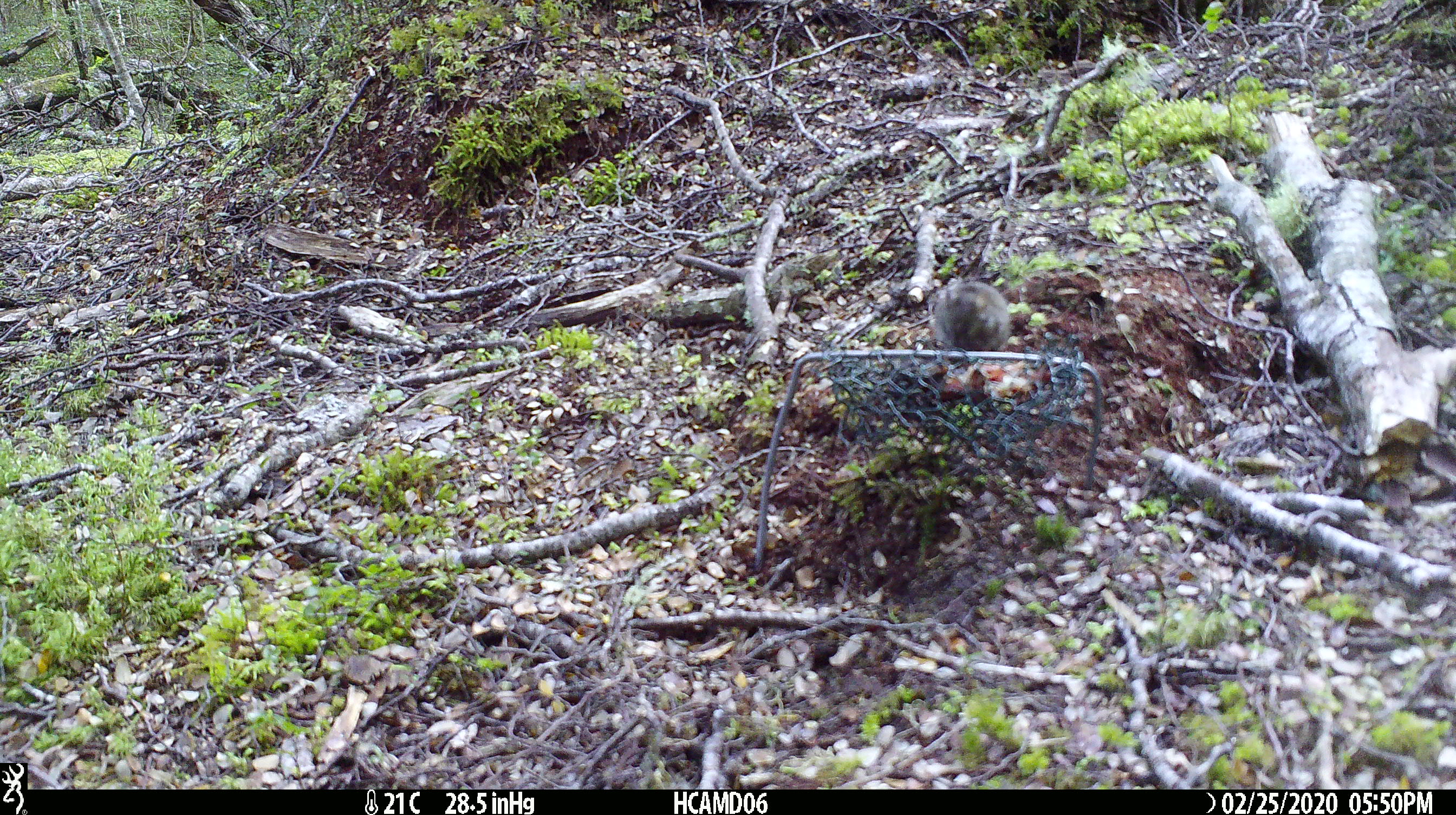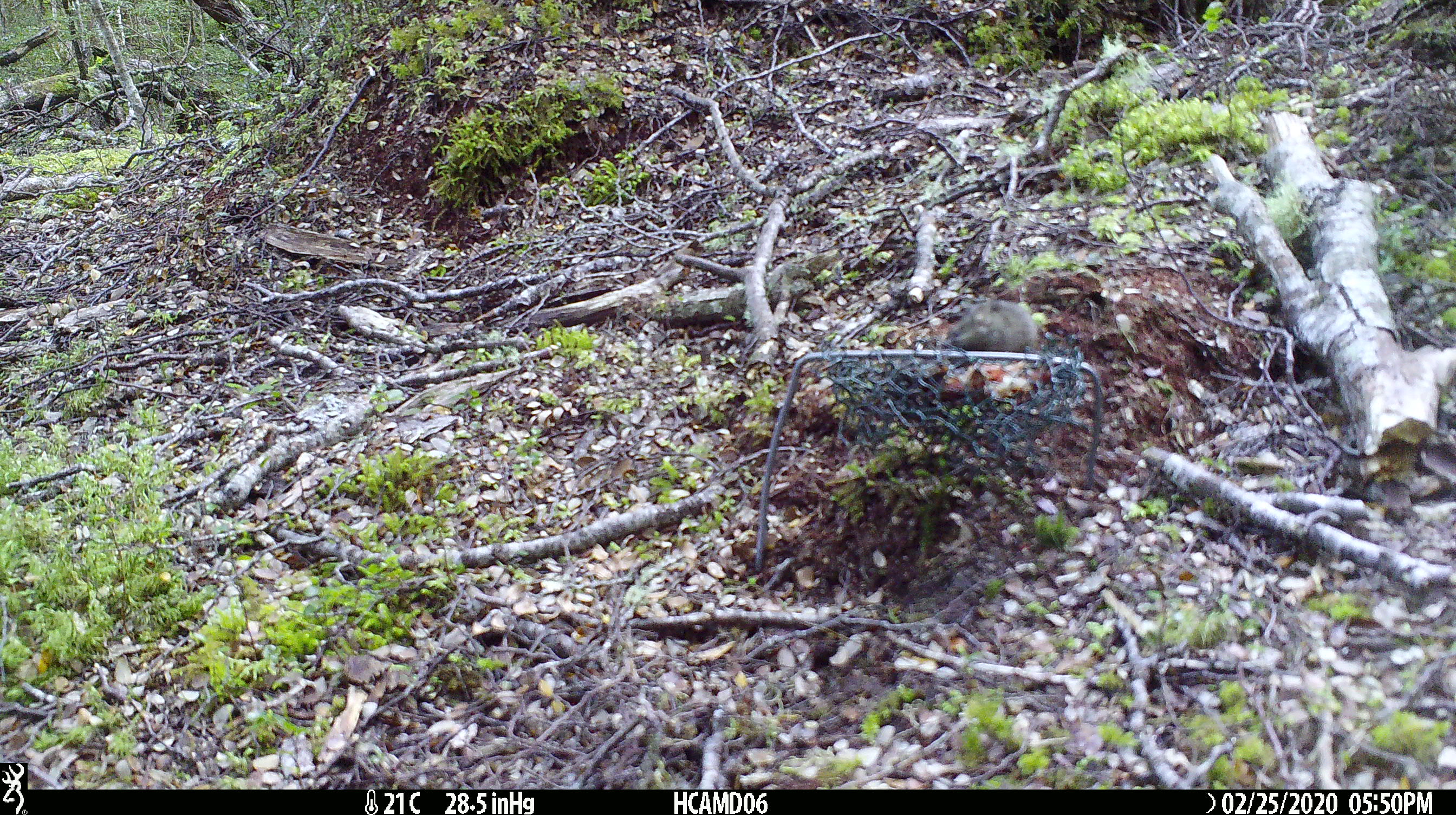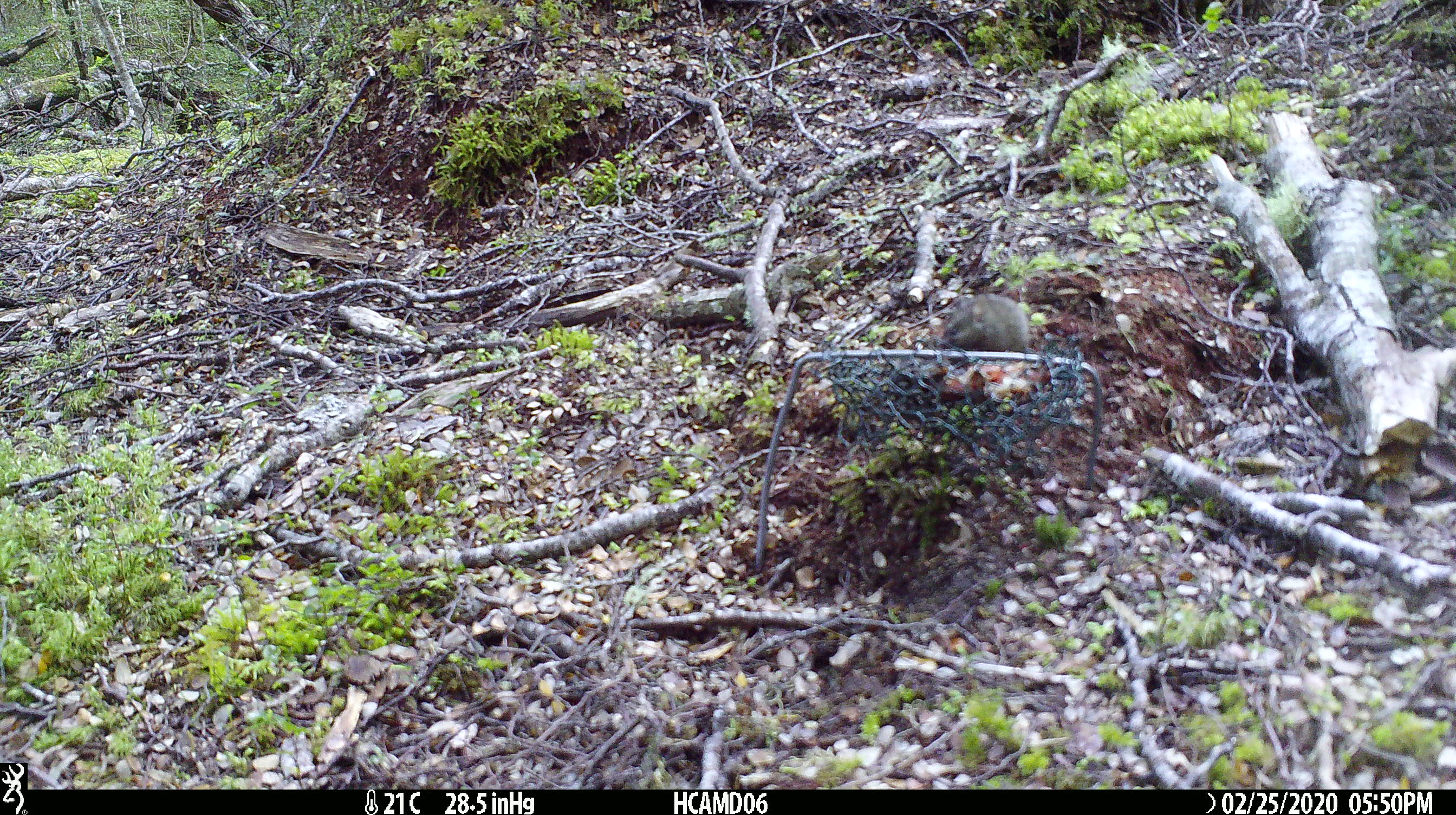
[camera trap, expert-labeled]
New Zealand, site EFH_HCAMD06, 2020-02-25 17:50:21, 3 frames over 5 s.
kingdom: Animalia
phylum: Chordata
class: Mammalia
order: Rodentia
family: Muridae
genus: Mus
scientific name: Mus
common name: mouse